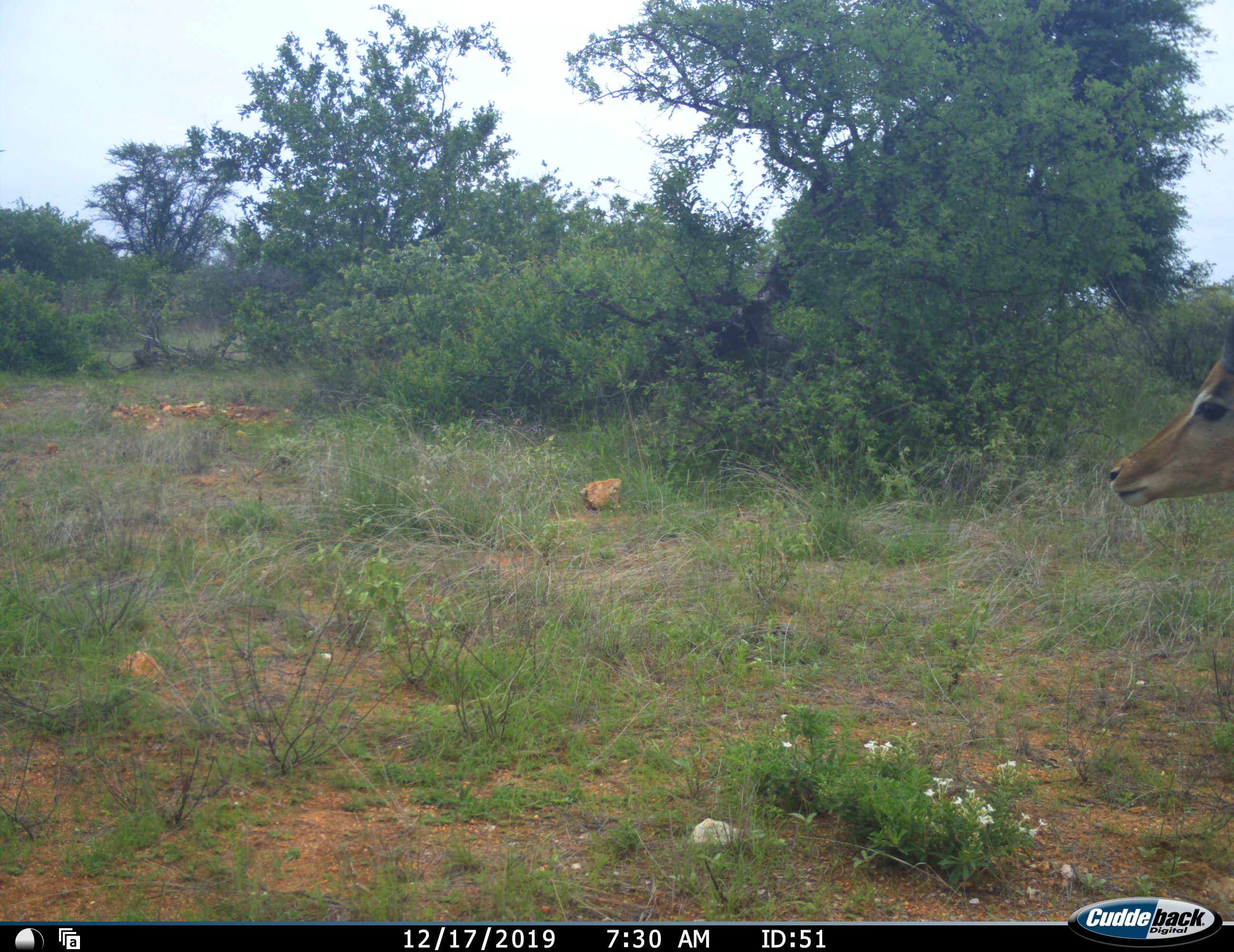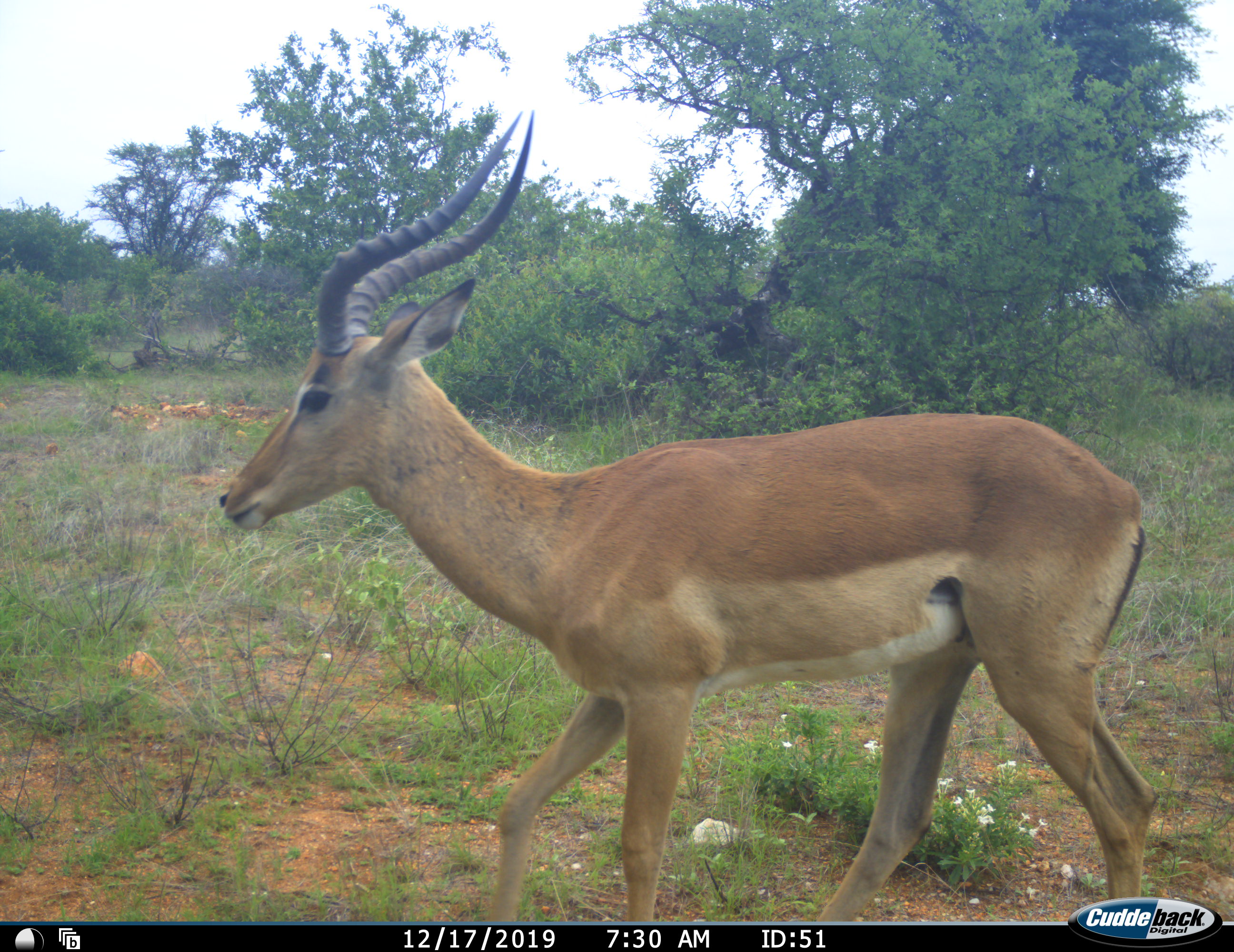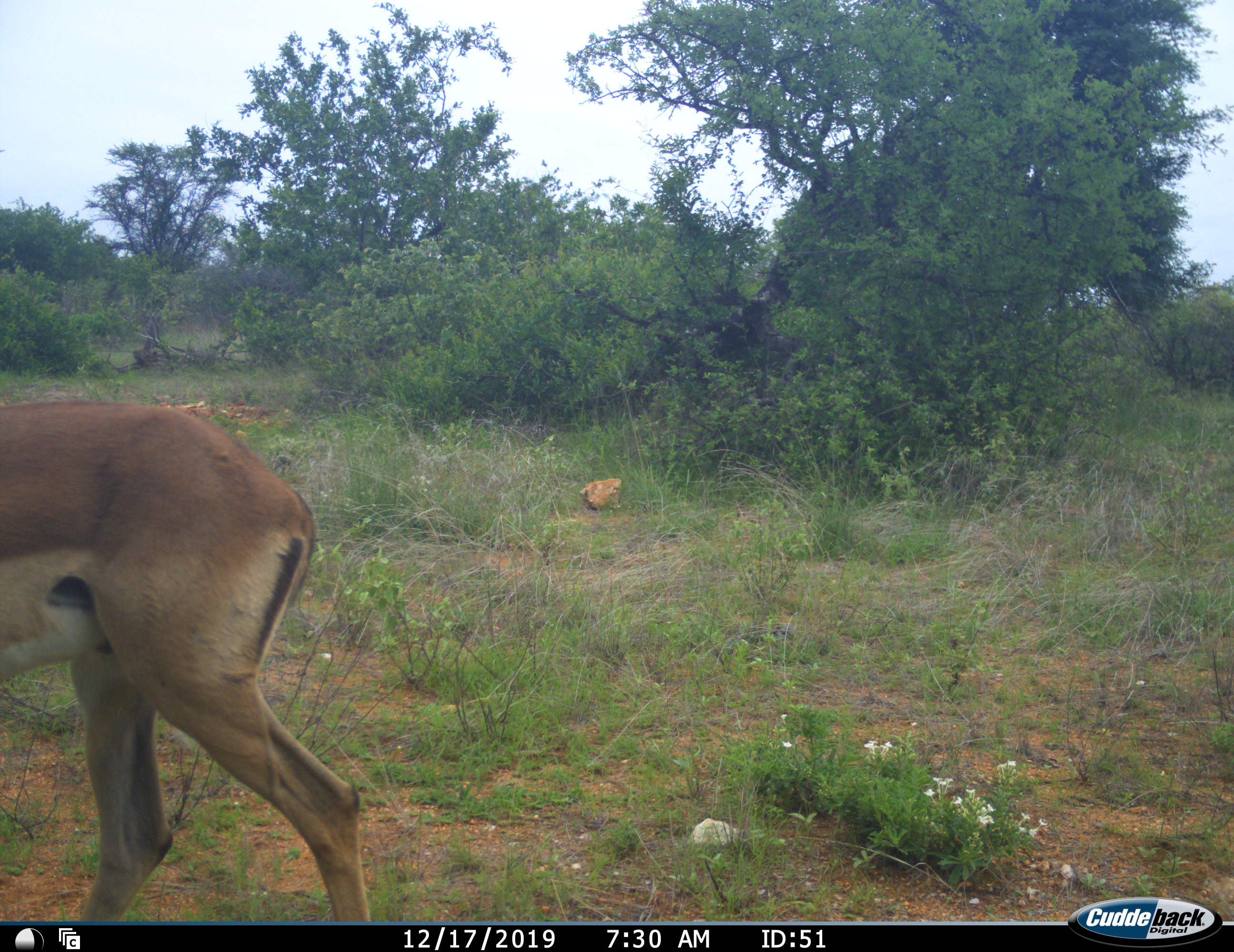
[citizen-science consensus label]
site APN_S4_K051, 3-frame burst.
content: unidentified animal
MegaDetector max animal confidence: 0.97